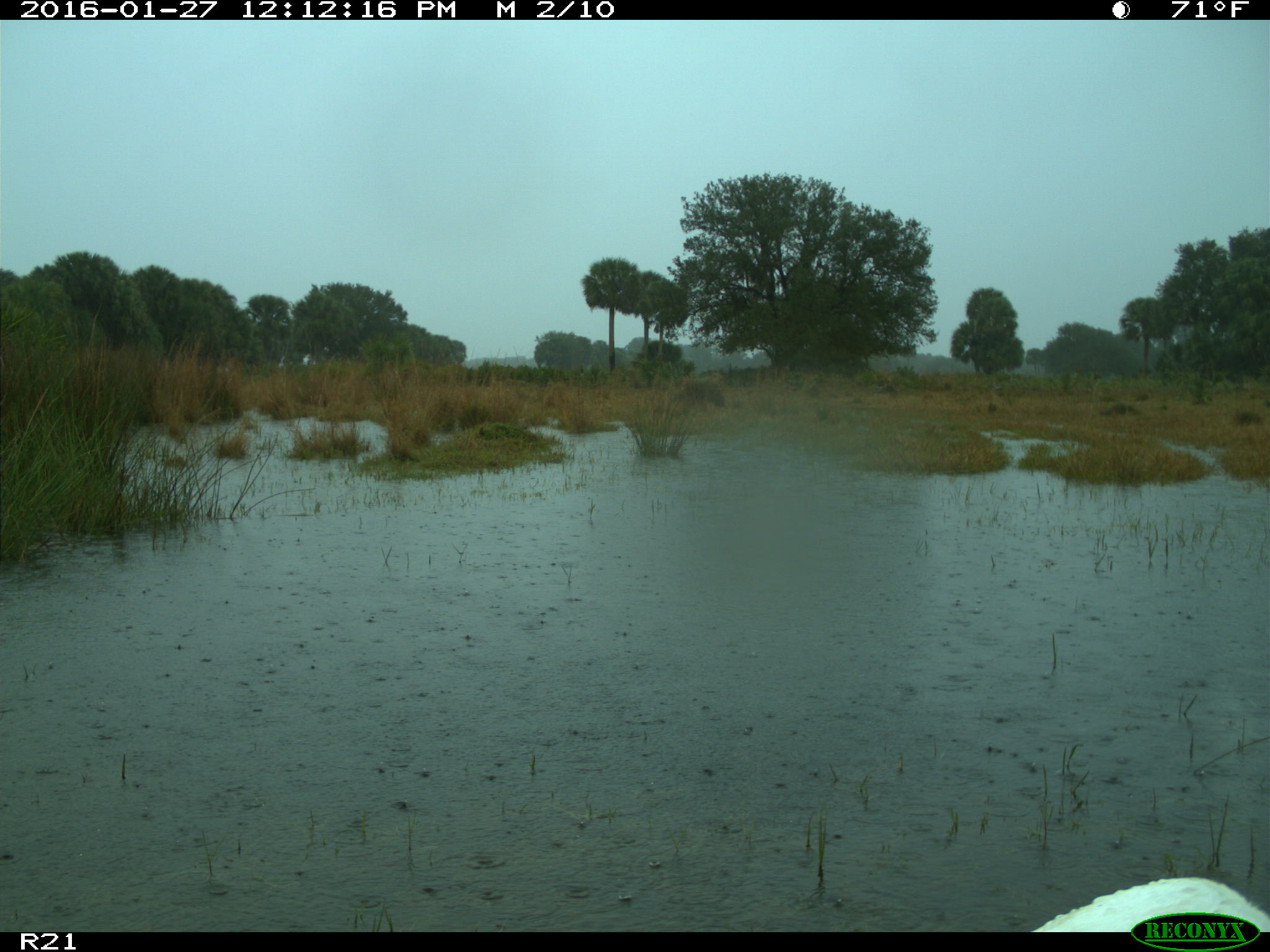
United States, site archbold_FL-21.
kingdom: Animalia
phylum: Chordata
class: Aves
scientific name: Aves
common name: birds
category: unidentified bird